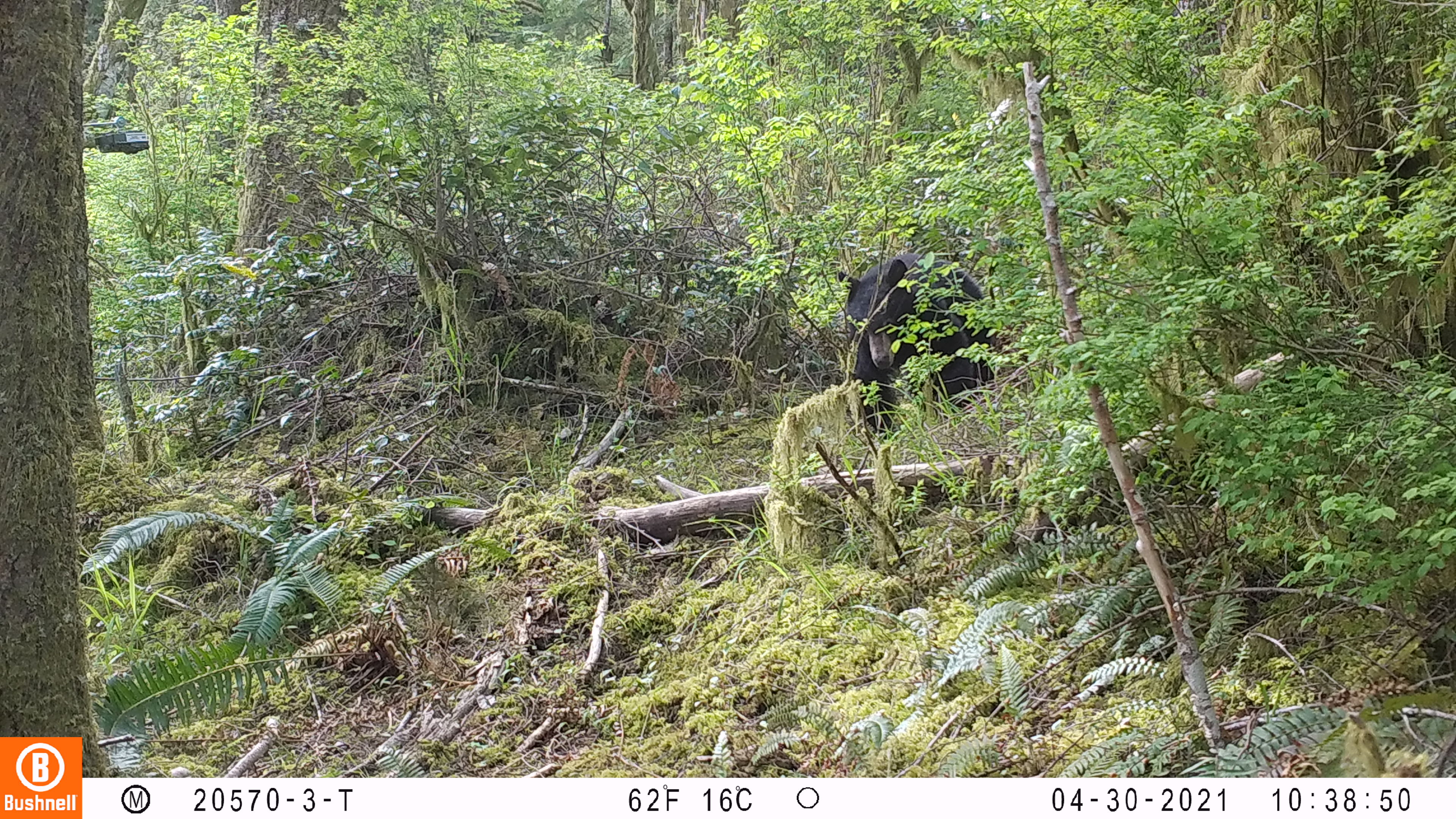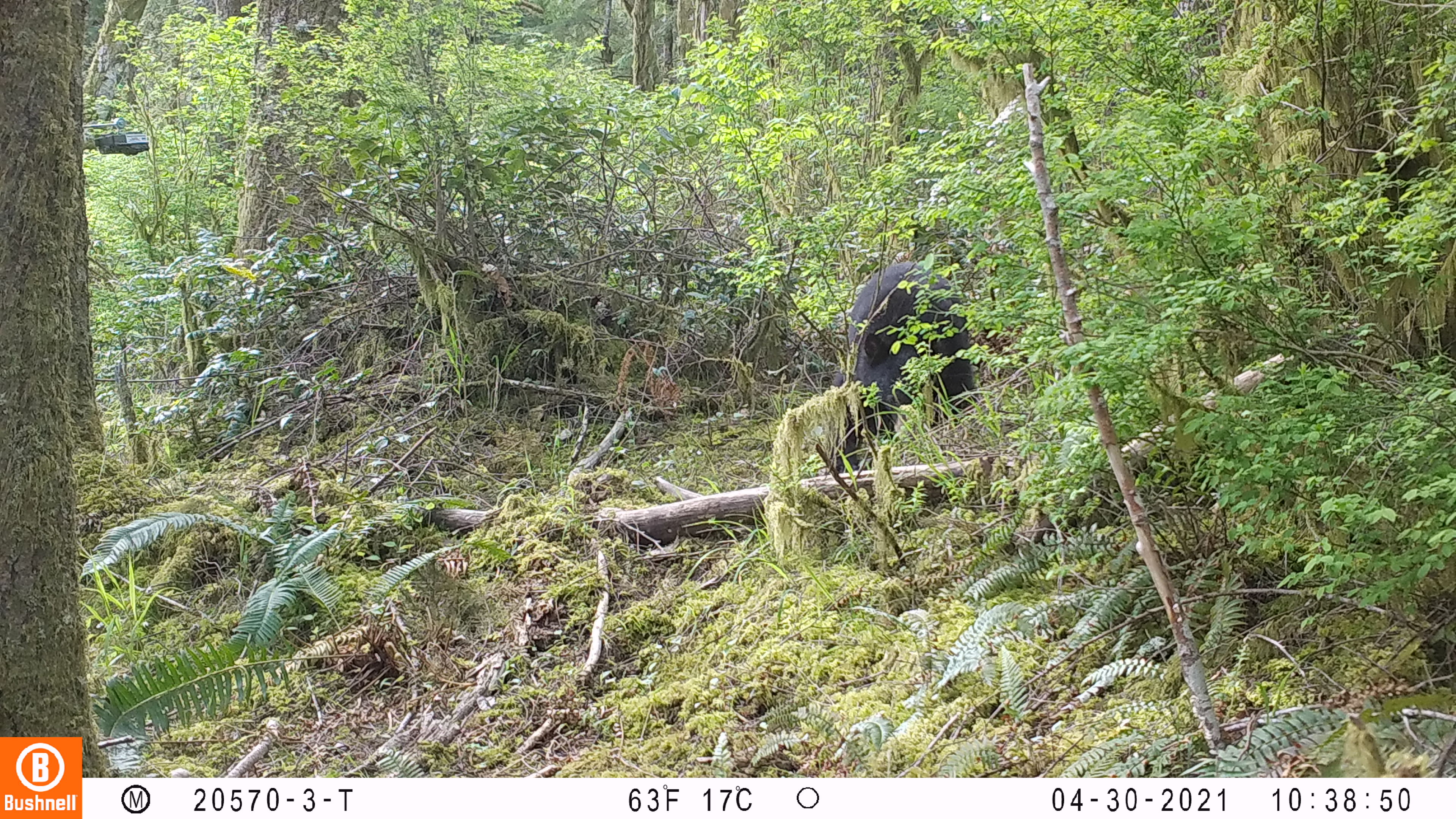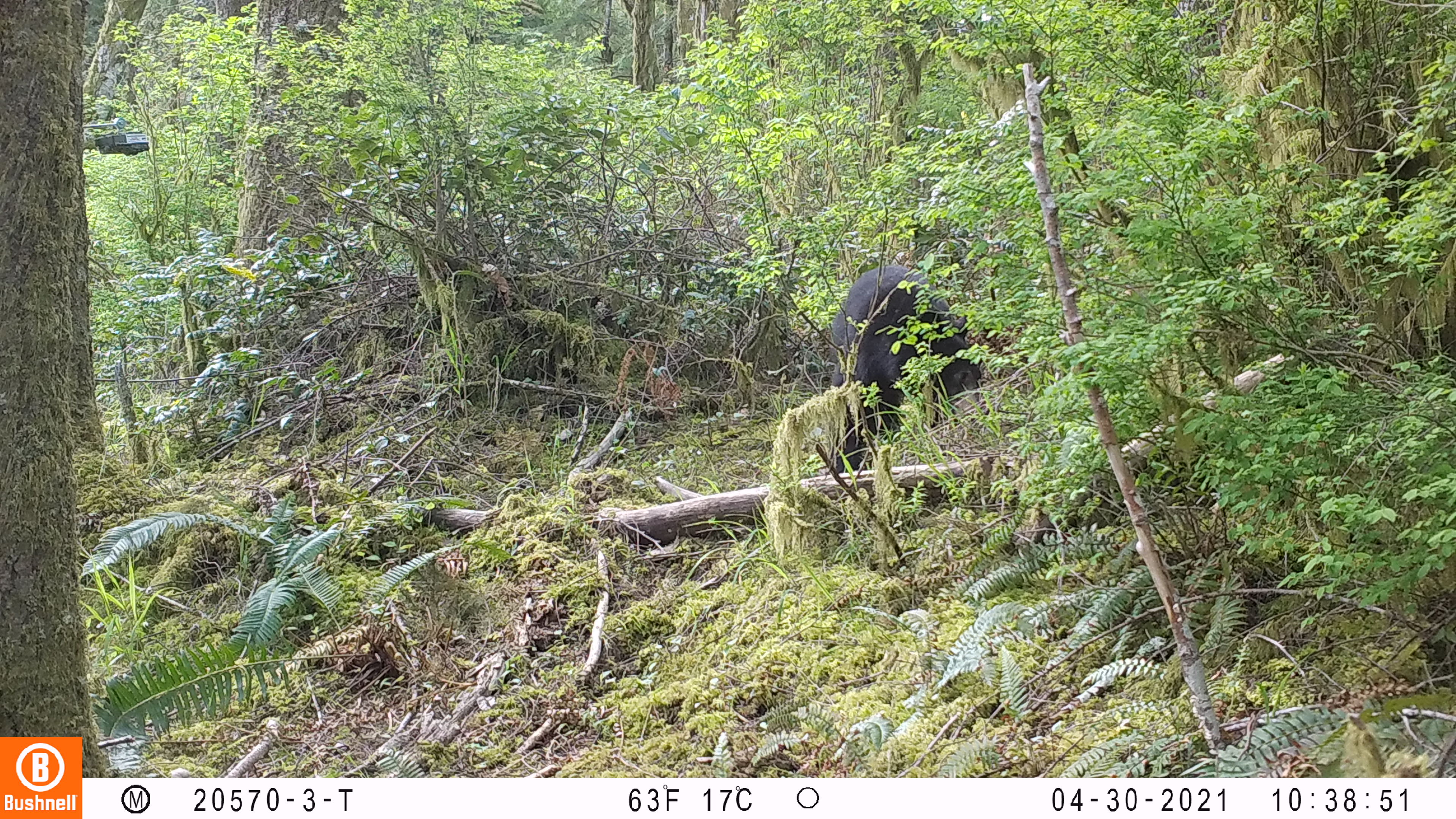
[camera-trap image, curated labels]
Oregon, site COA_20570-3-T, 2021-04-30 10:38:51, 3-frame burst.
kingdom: Animalia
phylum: Chordata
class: Mammalia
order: Carnivora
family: Ursidae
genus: Ursus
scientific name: Ursus americanus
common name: american black bear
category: black bear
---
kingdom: Animalia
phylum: Chordata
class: Mammalia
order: Artiodactyla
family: Cervidae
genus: Odocoileus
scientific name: Odocoileus hemionus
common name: black-tailed deer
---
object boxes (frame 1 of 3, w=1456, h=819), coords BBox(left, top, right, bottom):
black bear: BBox(832, 250, 996, 438)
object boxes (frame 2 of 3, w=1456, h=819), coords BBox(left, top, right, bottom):
black bear: BBox(840, 259, 986, 438)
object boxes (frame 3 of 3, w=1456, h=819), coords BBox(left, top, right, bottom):
black-tailed deer: BBox(833, 254, 991, 454)